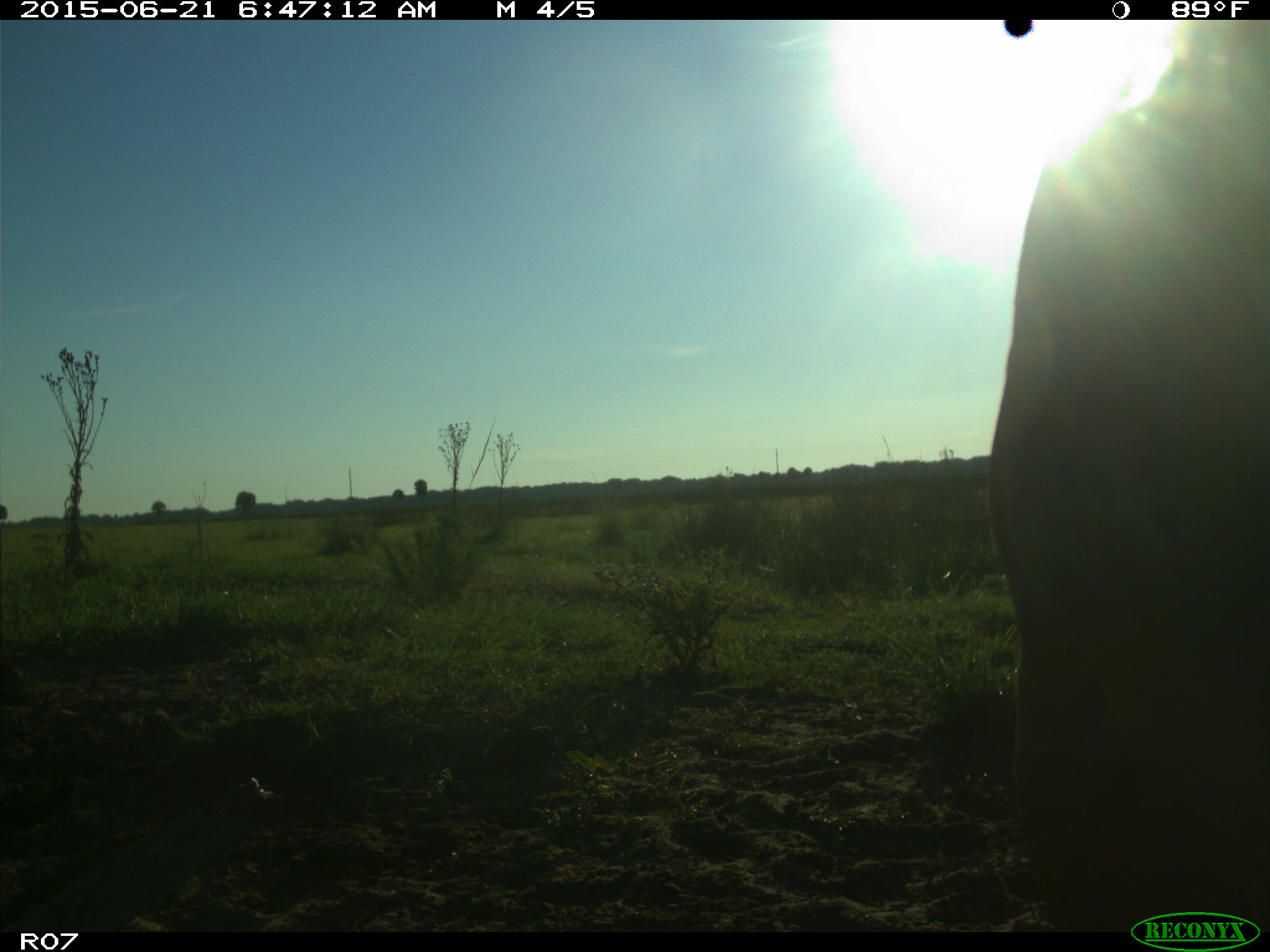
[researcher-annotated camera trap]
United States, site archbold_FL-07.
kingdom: Animalia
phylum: Chordata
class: Mammalia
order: Artiodactyla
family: Bovidae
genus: Bos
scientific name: Bos taurus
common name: domestic cow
Bos taurus (domestic cow).